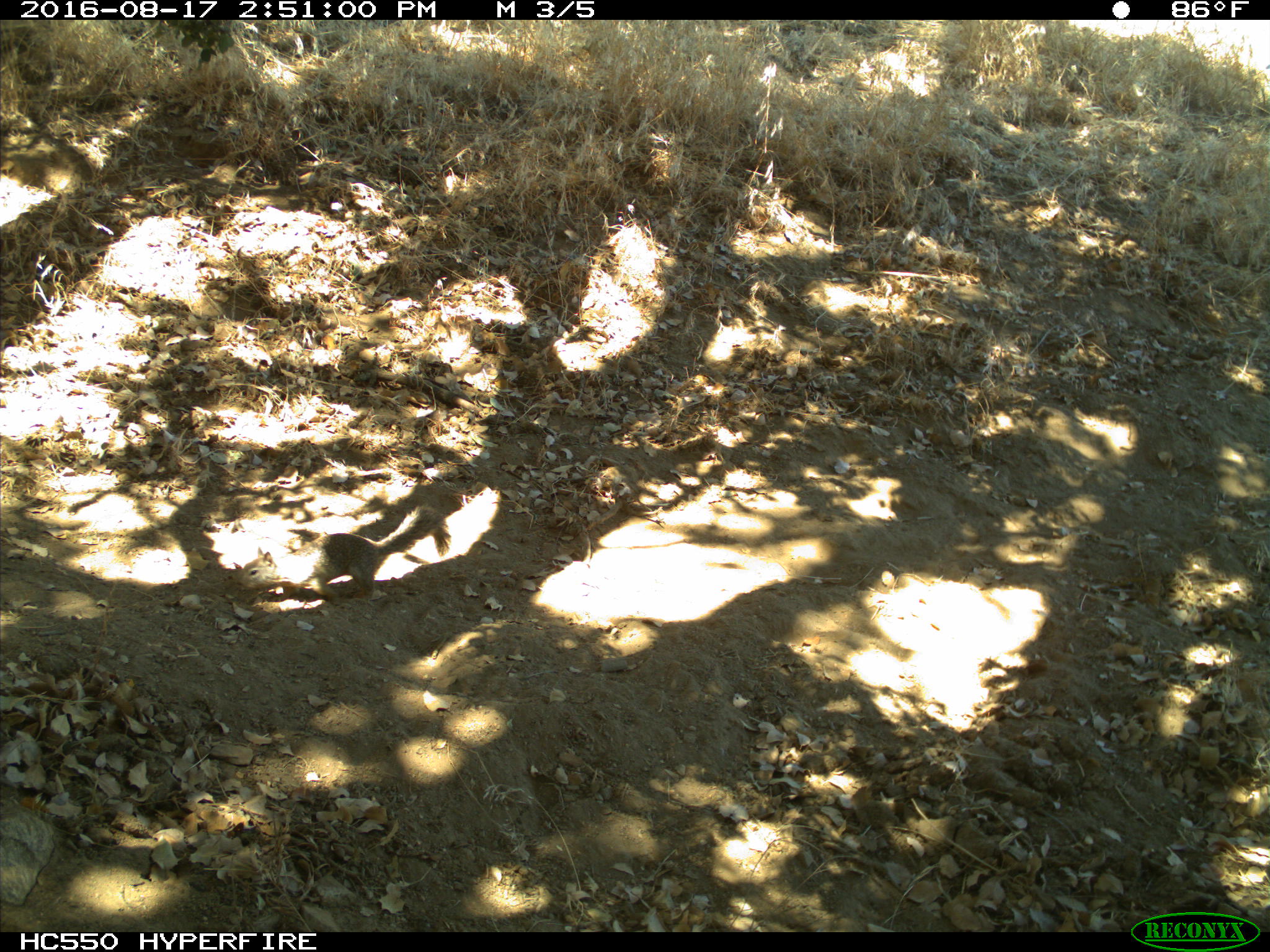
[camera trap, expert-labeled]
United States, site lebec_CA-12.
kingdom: Animalia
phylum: Chordata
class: Mammalia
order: Rodentia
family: Sciuridae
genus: Otospermophilus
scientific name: Otospermophilus beecheyi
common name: california ground squirrel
Otospermophilus beecheyi (california ground squirrel).